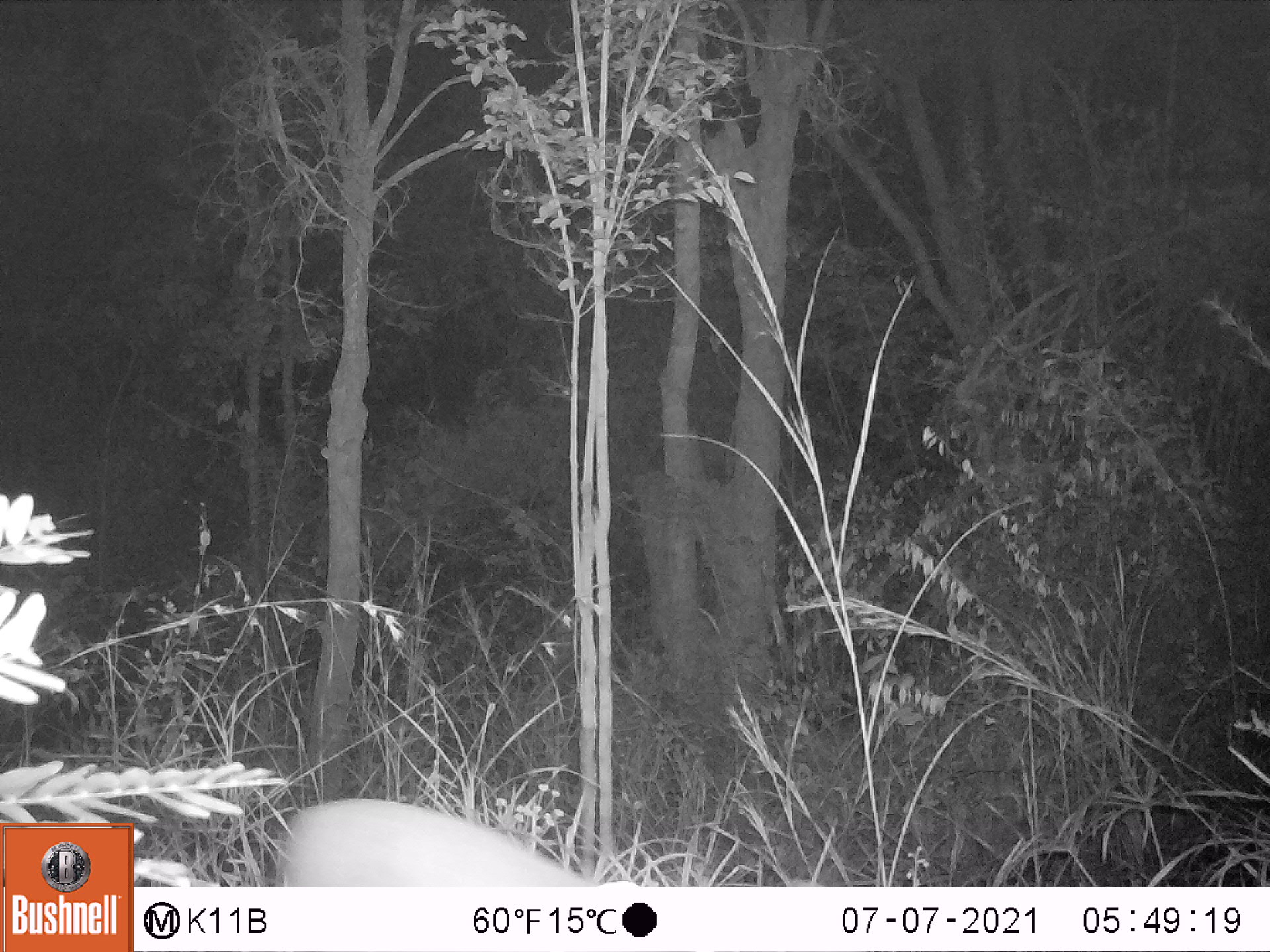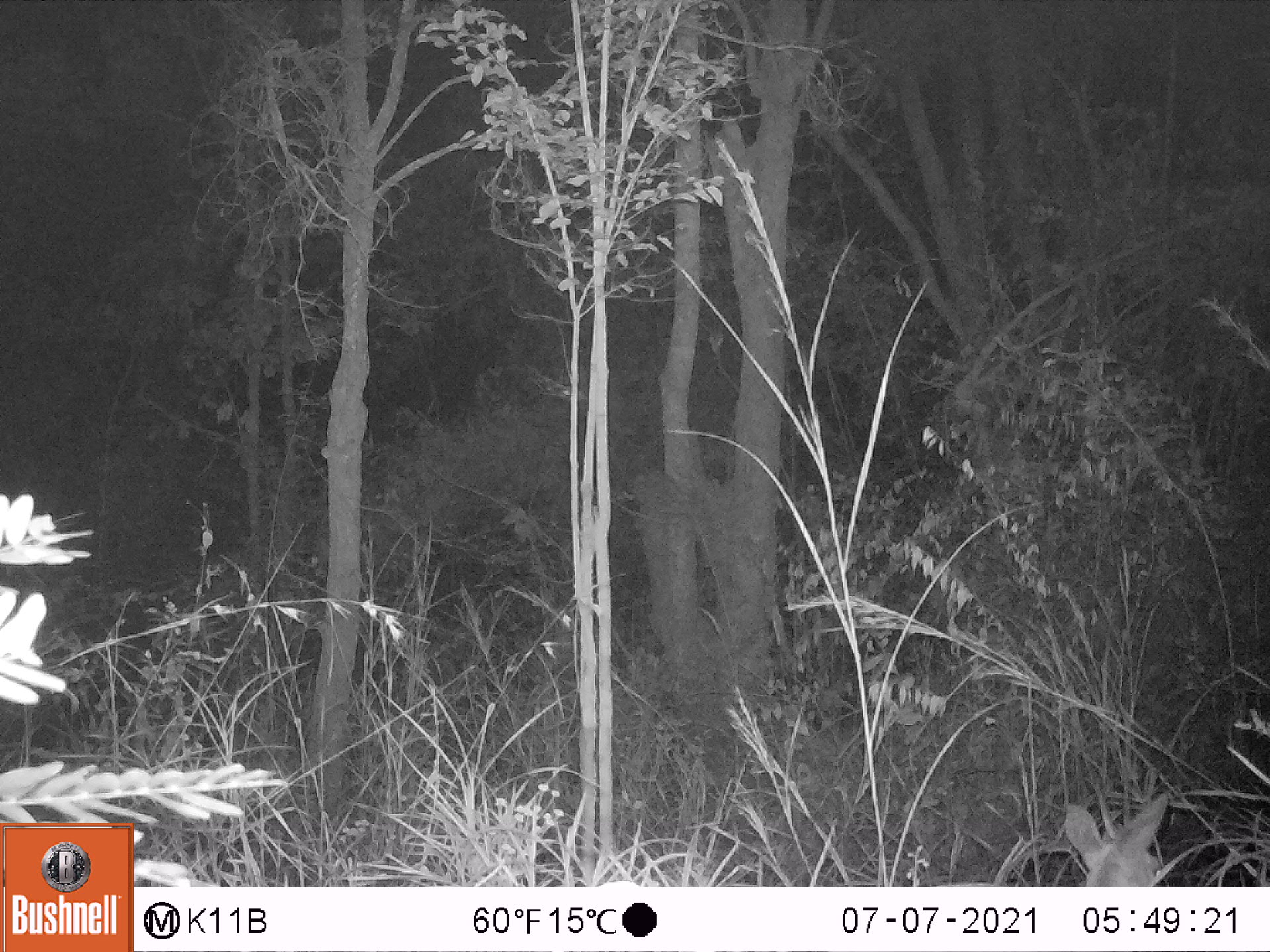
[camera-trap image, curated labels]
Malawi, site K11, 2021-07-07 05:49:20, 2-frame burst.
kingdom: Animalia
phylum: Chordata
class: Mammalia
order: Artiodactyla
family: Bovidae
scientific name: Antilopinae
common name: small antelope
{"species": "small antelope (Antilopinae)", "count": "1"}